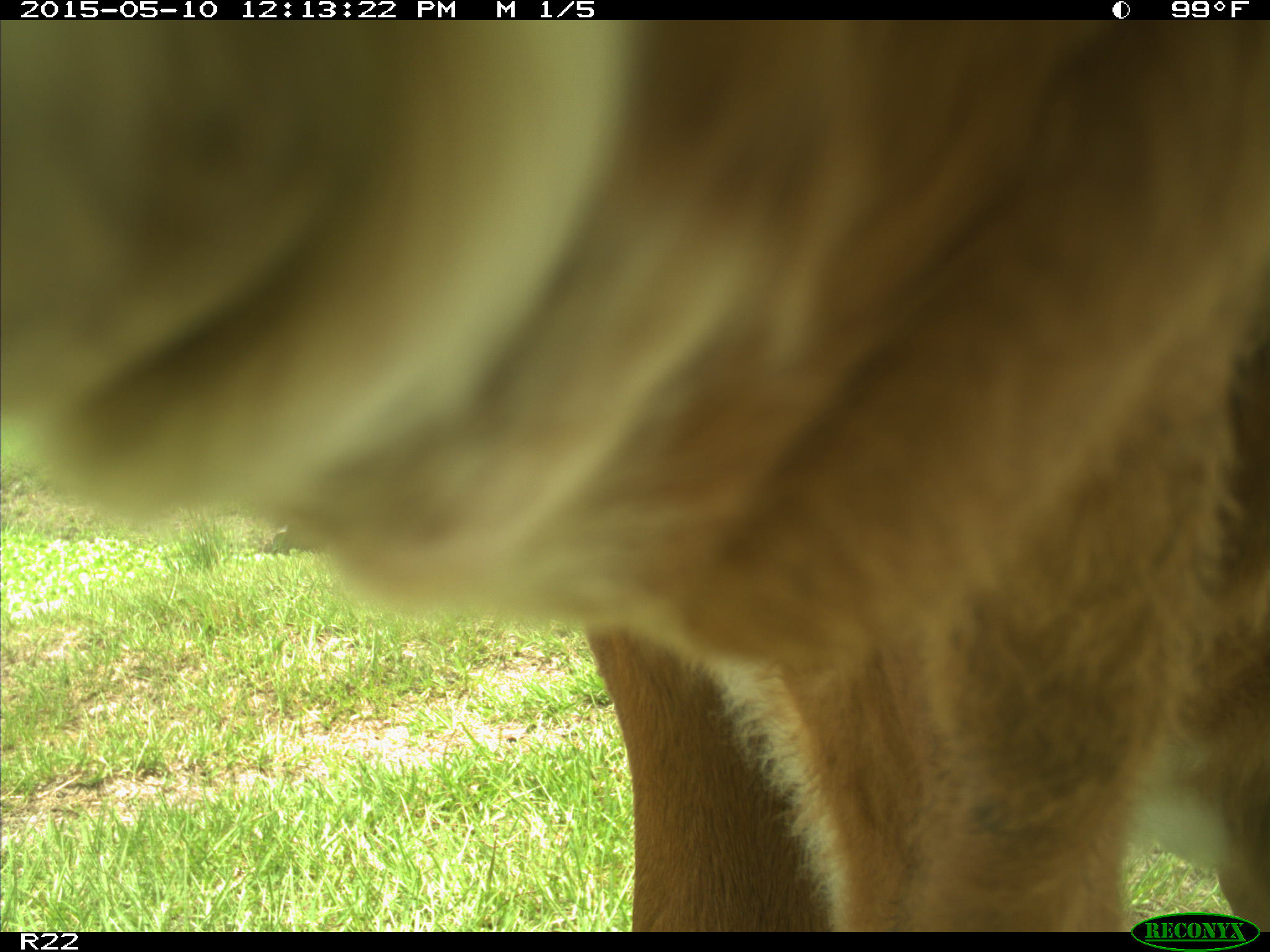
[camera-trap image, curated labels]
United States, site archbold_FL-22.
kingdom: Animalia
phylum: Chordata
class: Mammalia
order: Artiodactyla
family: Bovidae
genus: Bos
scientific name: Bos taurus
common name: domestic cow